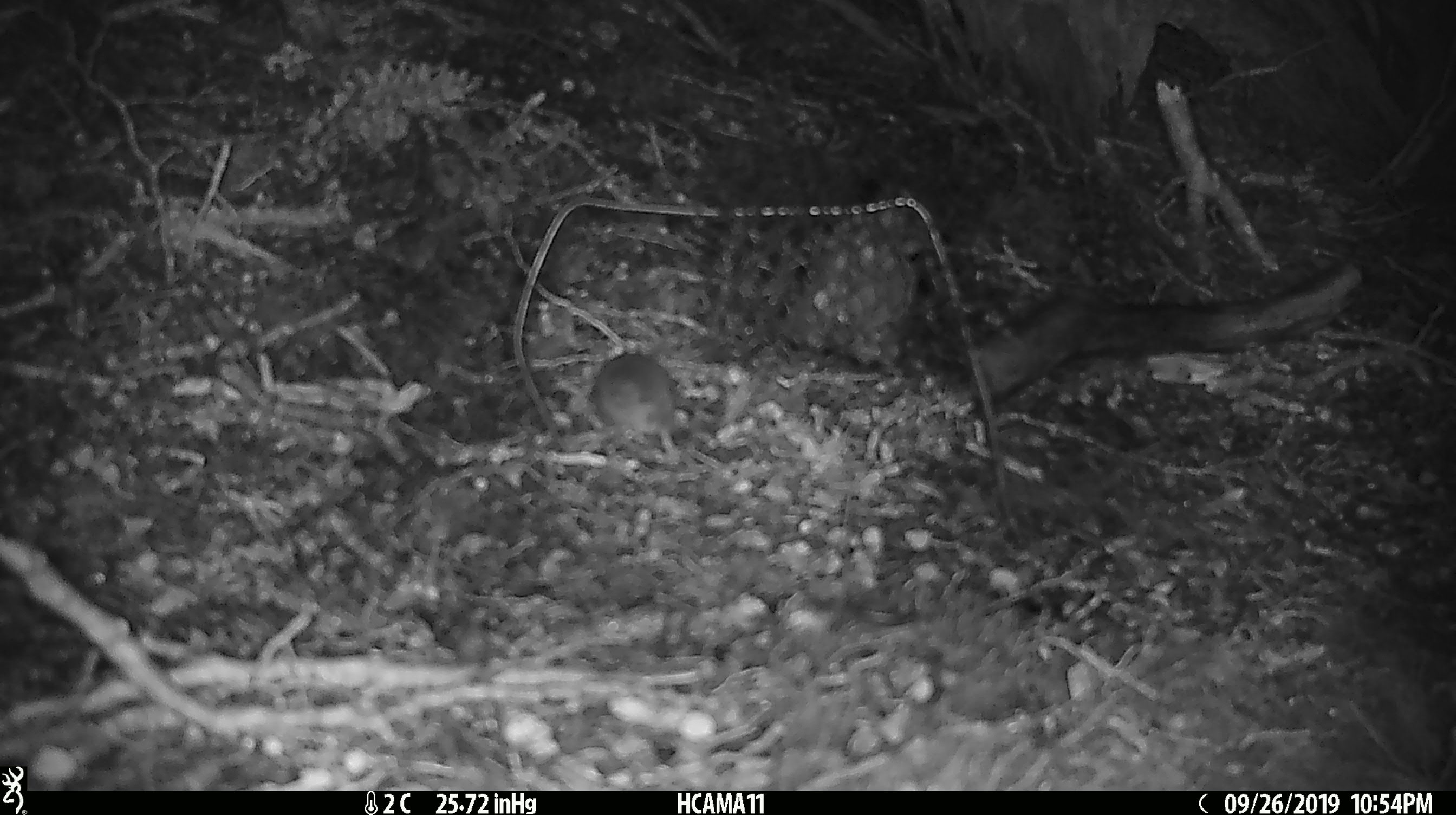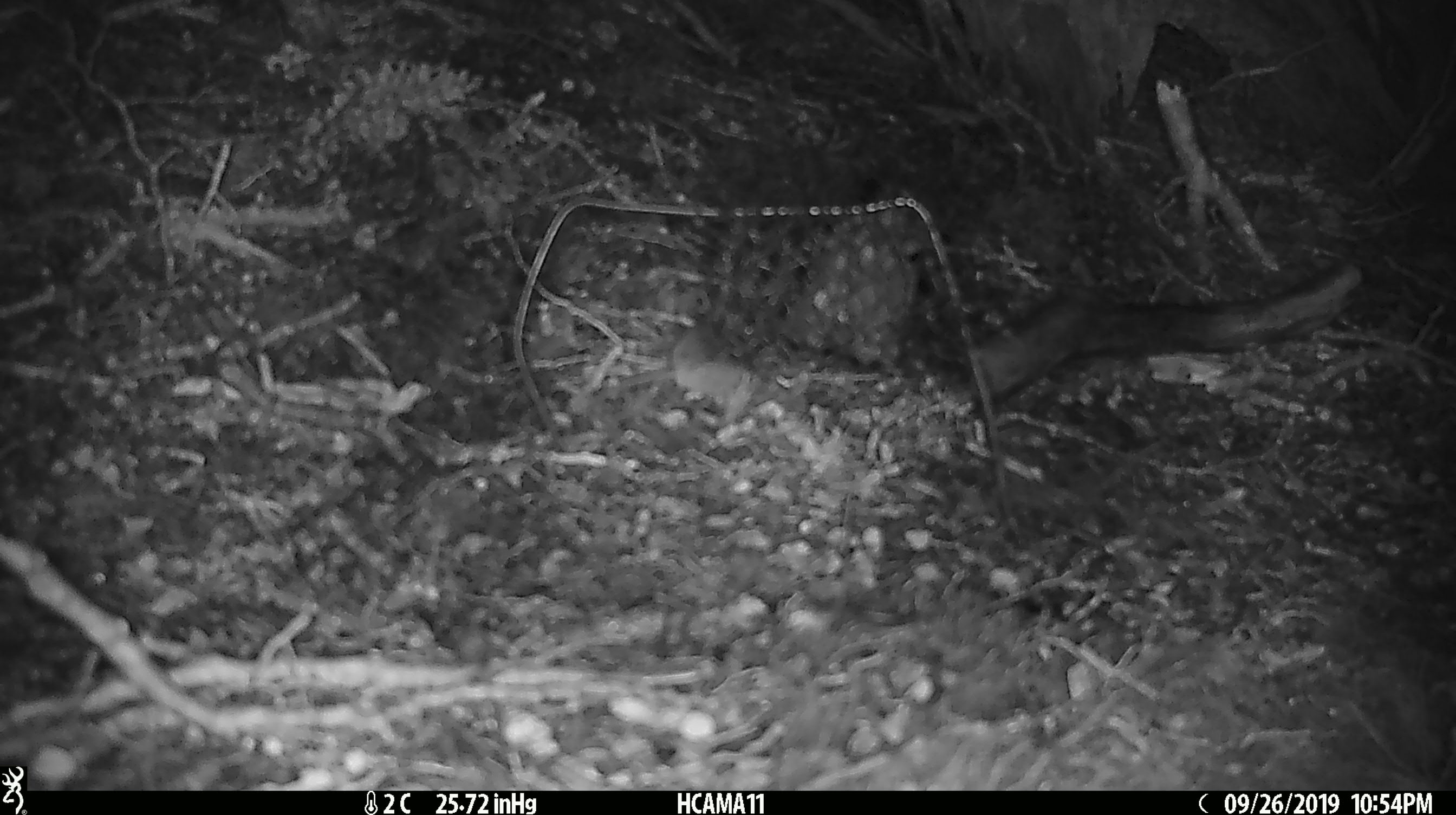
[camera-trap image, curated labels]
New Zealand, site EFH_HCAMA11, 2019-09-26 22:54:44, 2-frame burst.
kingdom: Animalia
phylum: Chordata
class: Mammalia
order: Rodentia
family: Muridae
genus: Mus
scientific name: Mus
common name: mouse